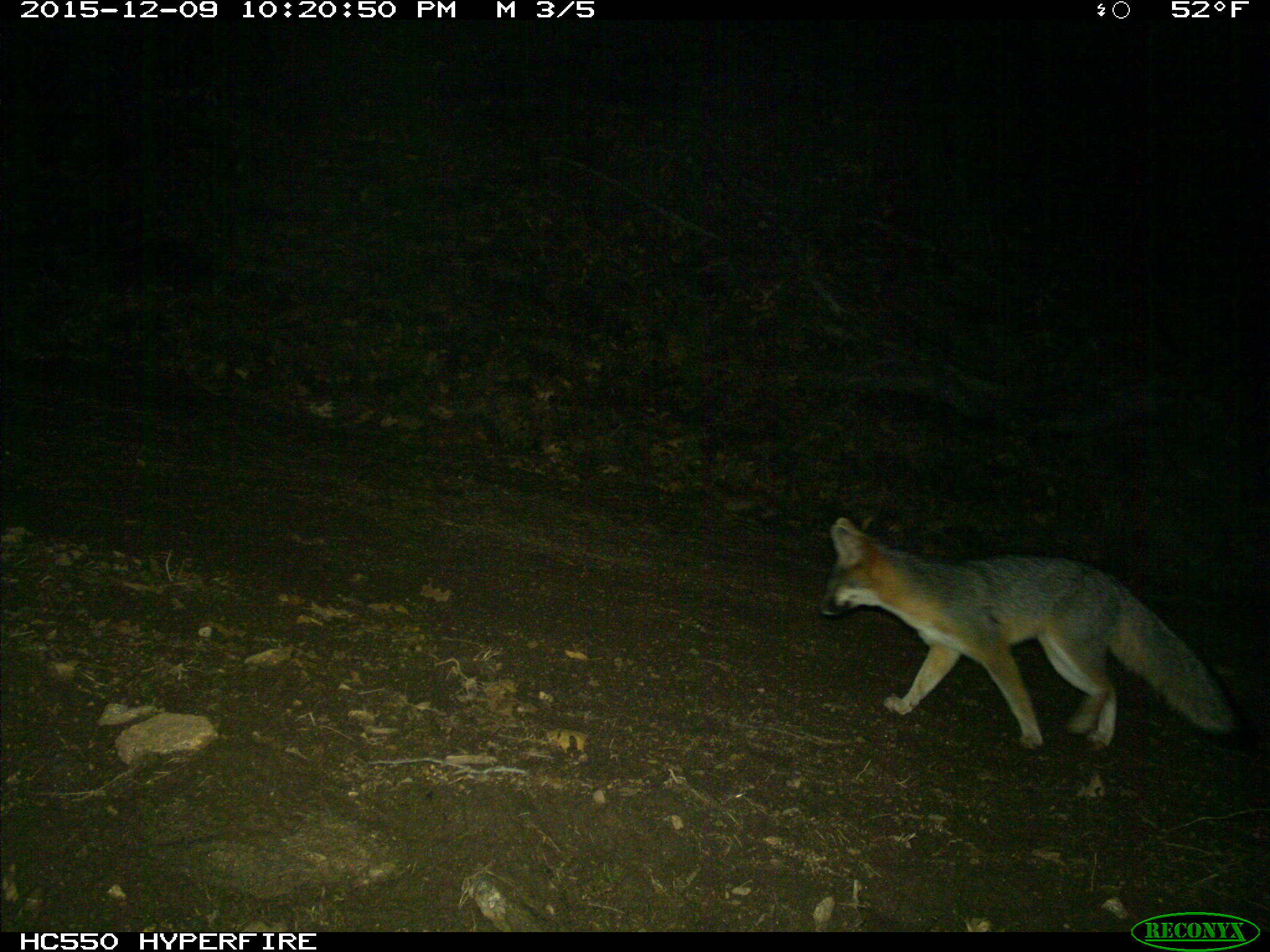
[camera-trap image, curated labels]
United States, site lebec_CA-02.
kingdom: Animalia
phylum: Chordata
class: Mammalia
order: Carnivora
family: Canidae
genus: Urocyon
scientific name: Urocyon cinereoargenteus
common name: gray fox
Urocyon cinereoargenteus (gray fox).